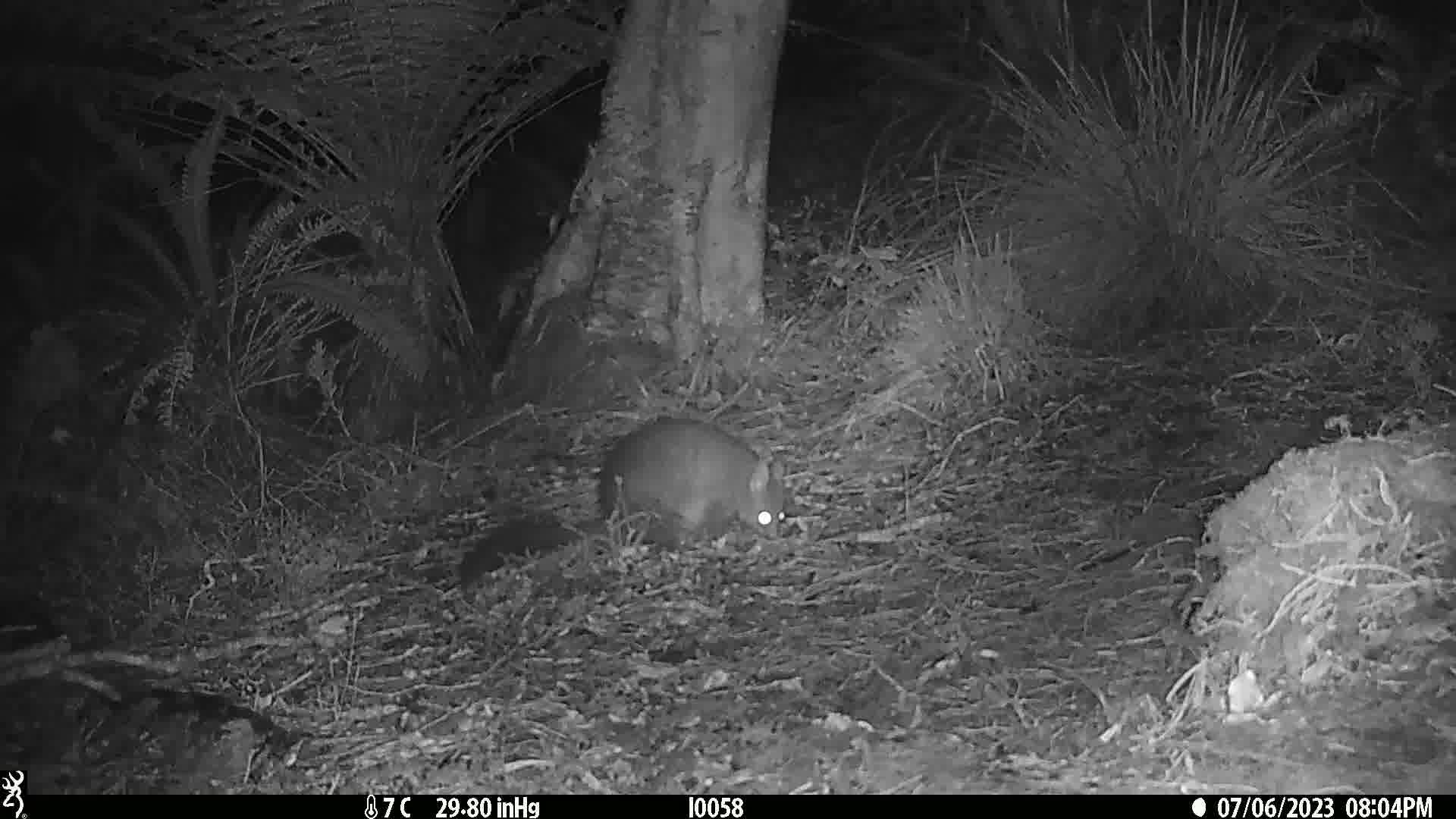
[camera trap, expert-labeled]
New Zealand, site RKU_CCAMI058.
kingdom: Animalia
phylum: Chordata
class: Mammalia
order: Diprotodontia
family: Phalangeridae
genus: Trichosurus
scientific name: Trichosurus vulpecula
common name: common brushtail possum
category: possum